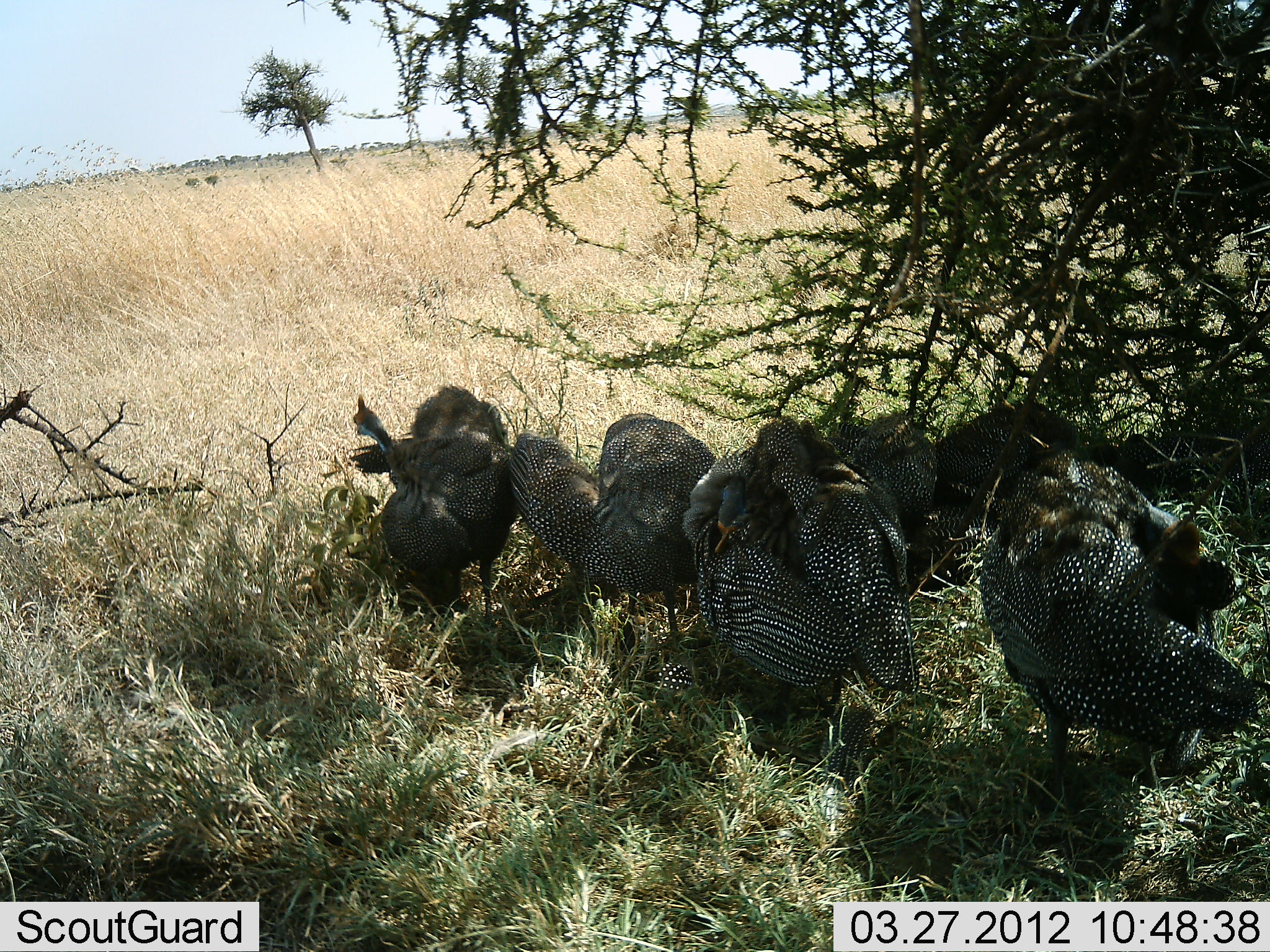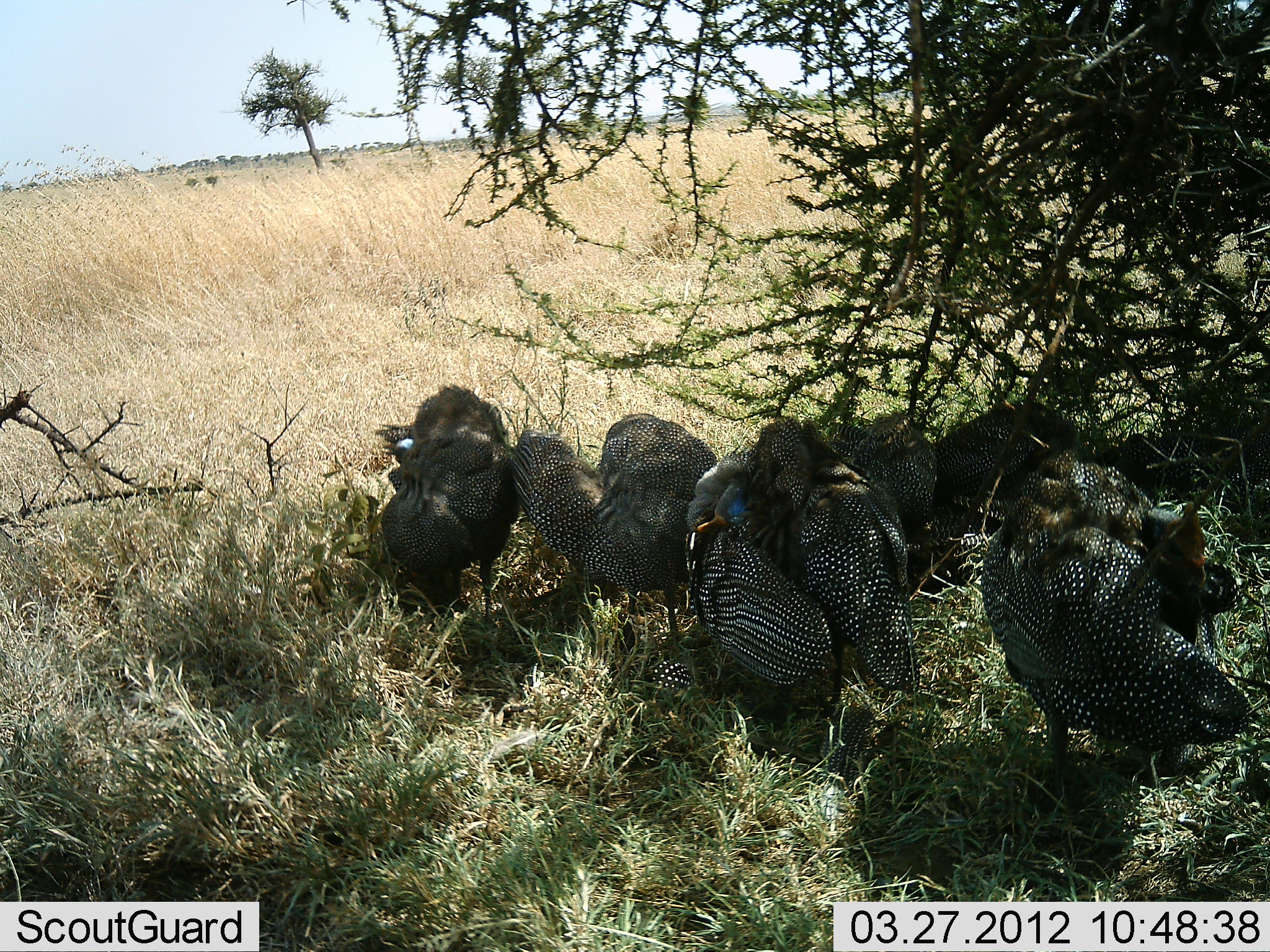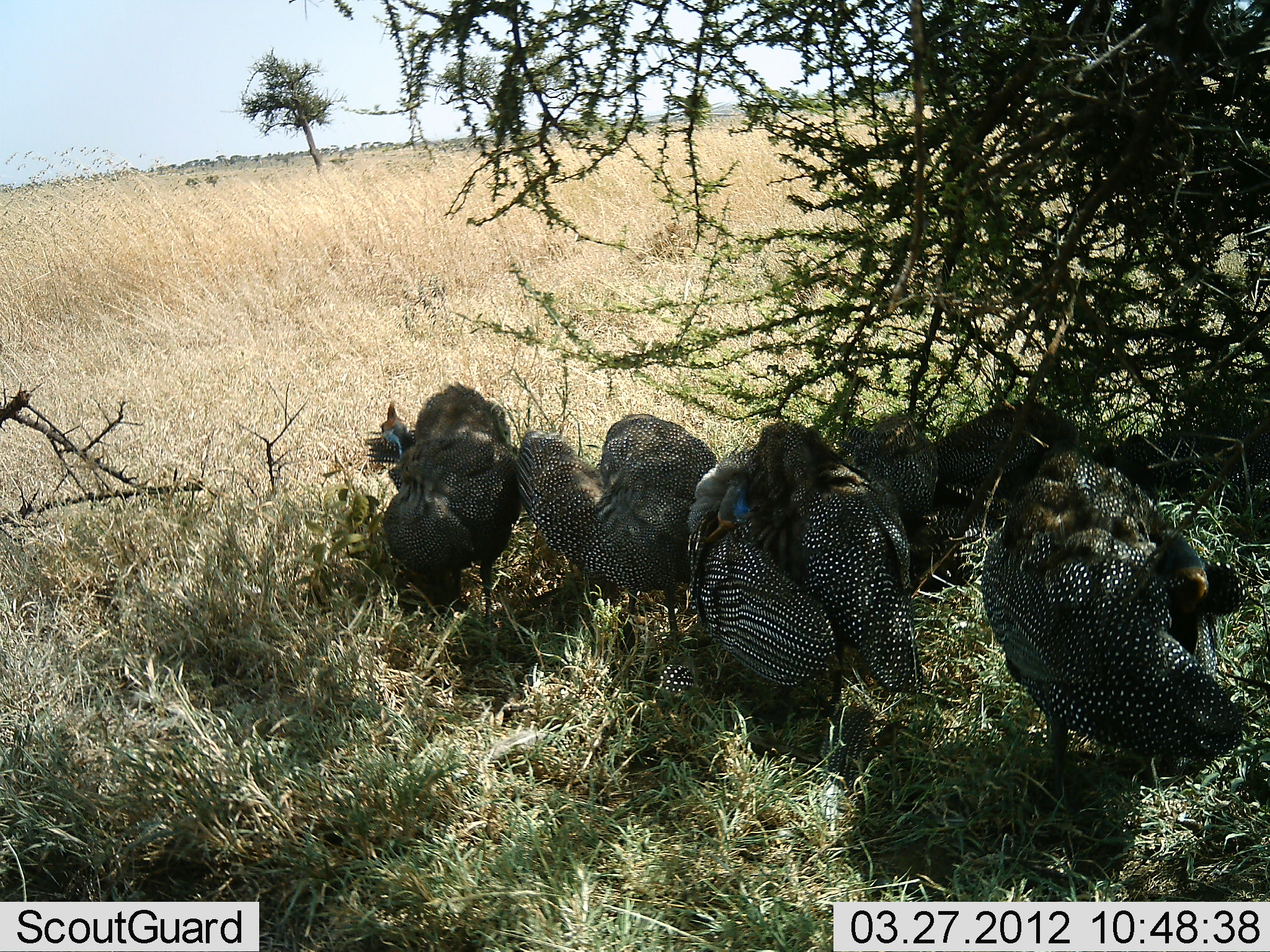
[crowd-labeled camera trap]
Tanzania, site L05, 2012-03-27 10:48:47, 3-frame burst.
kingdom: Animalia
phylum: Chordata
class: Aves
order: Galliformes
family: Numididae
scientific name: Numididae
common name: guinea fowl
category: guineafowl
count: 7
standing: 59%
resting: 64%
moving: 5%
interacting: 14%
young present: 0%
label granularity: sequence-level